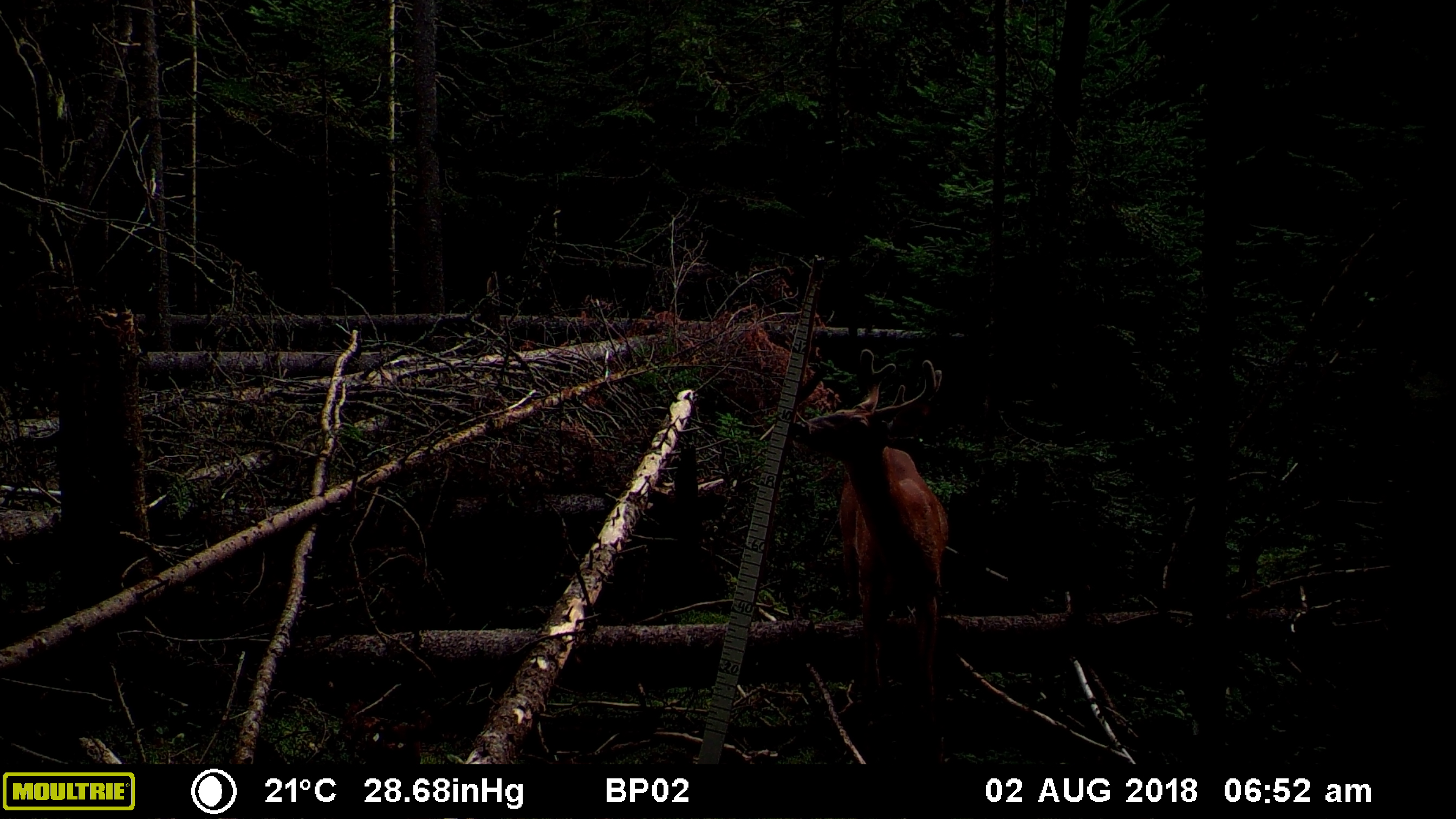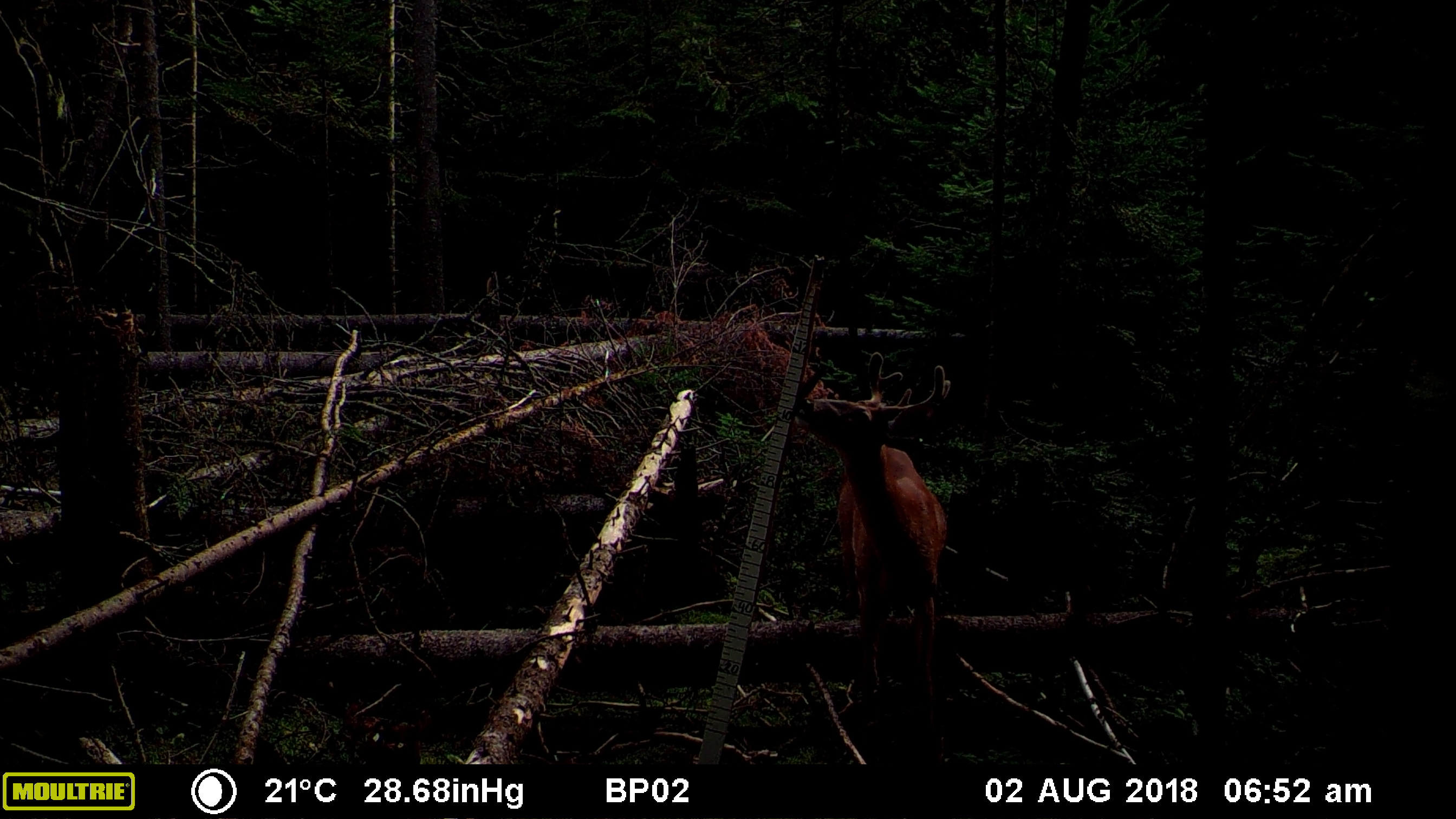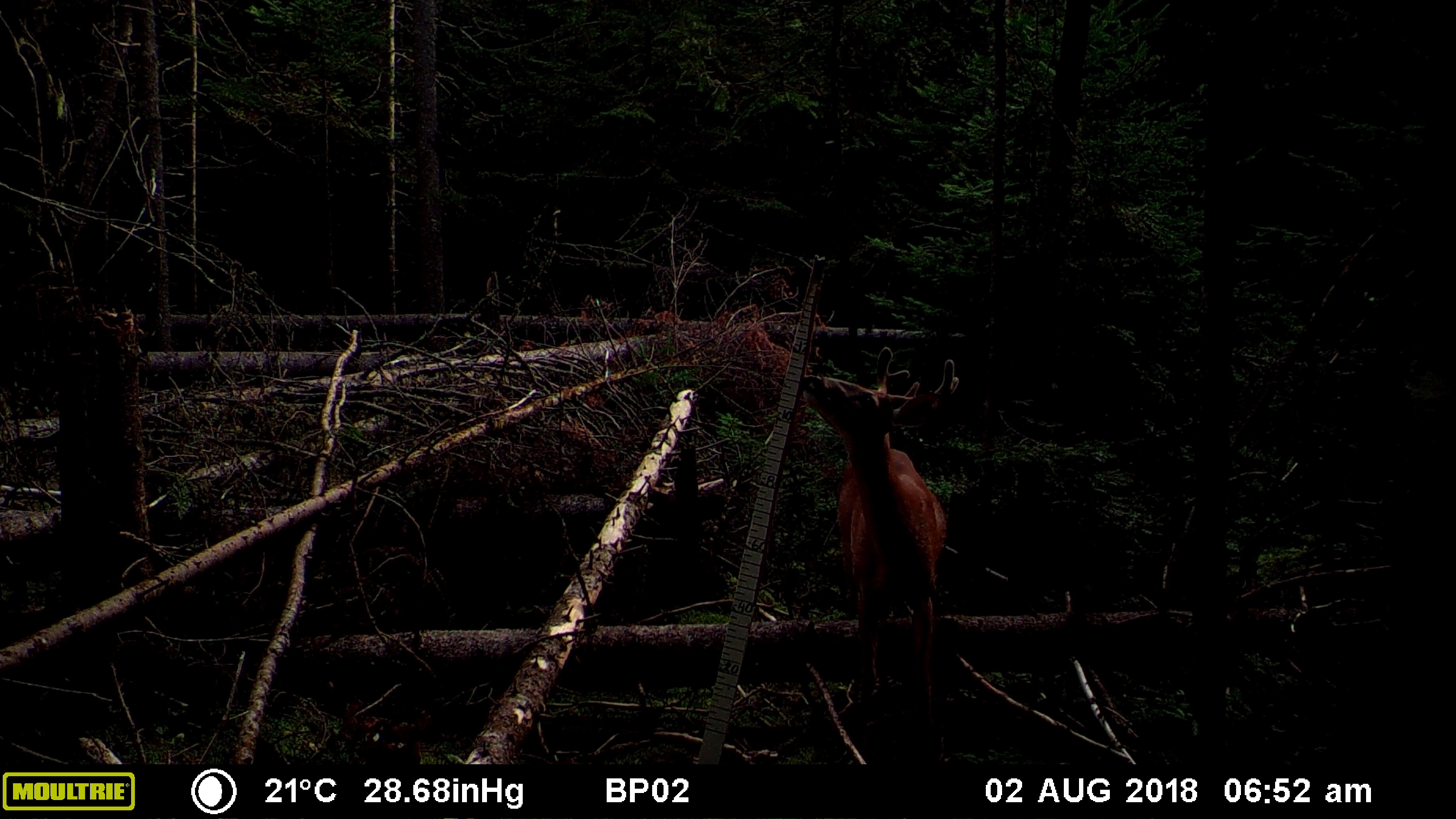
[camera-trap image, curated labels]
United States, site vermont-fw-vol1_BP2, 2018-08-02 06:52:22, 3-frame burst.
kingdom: Animalia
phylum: Chordata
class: Mammalia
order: Artiodactyla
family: Cervidae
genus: Odocoileus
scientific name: Odocoileus virginianus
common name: white-tailed deer